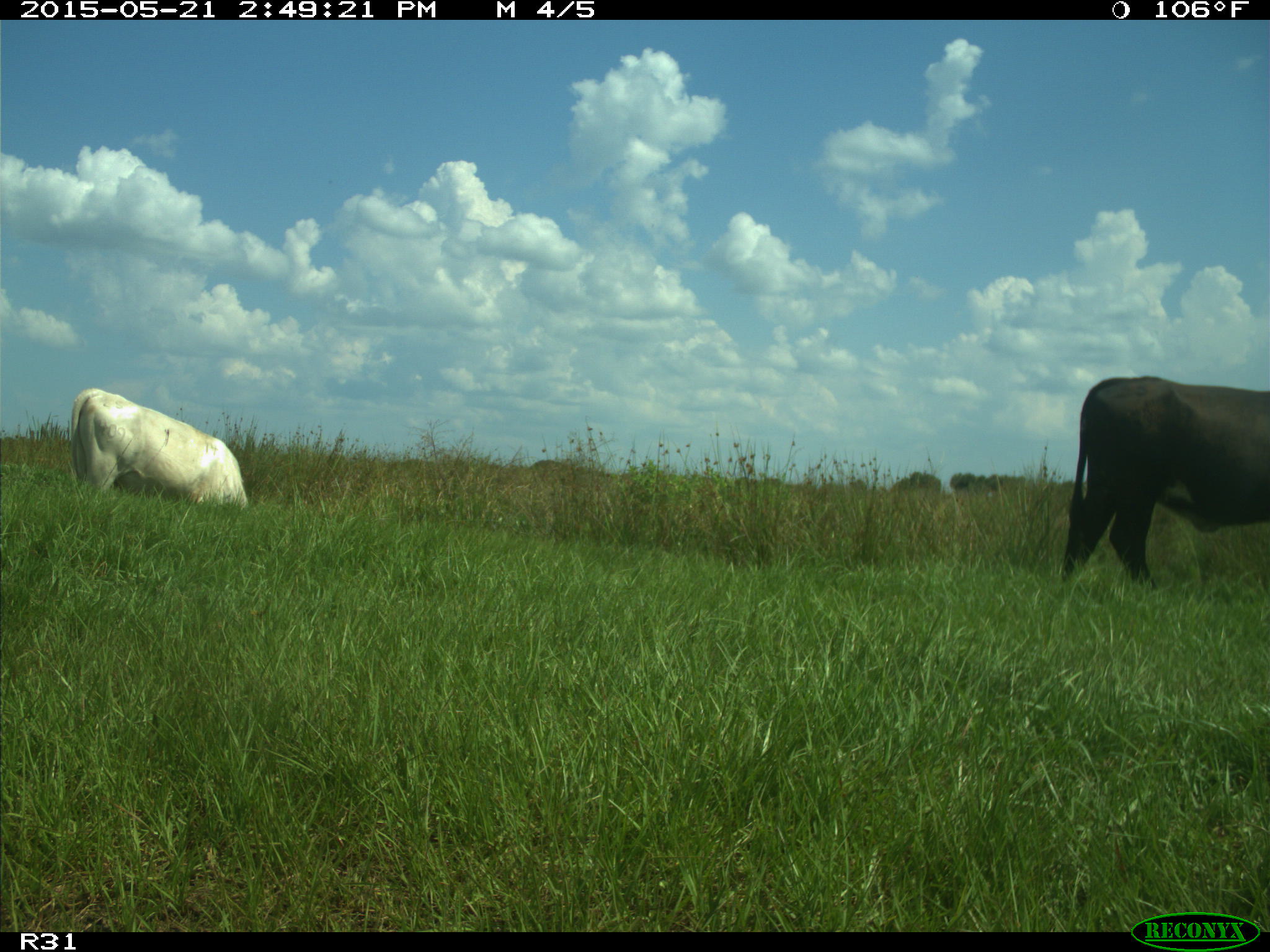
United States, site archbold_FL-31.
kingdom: Animalia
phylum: Chordata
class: Mammalia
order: Artiodactyla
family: Bovidae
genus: Bos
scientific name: Bos taurus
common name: domestic cow